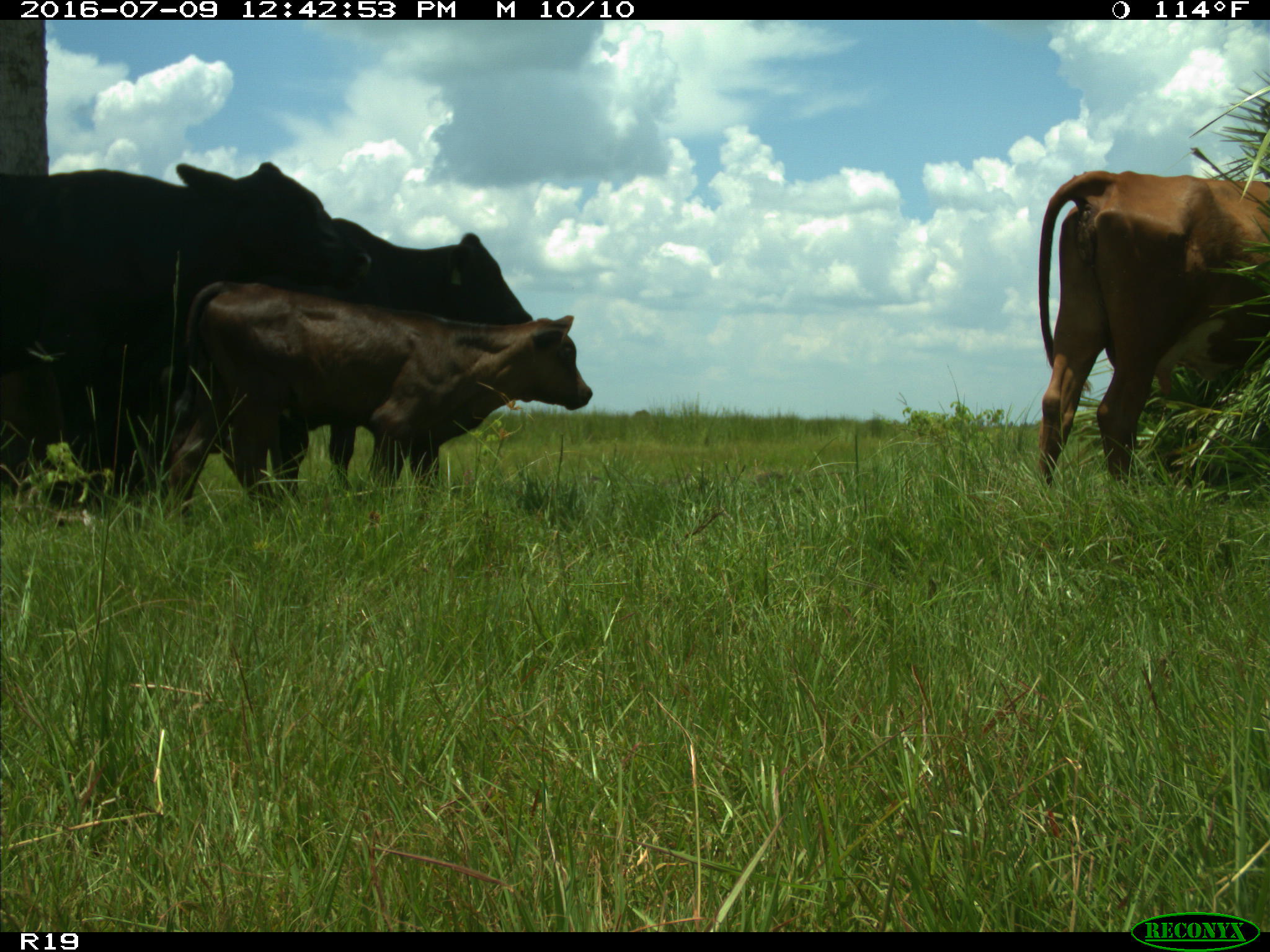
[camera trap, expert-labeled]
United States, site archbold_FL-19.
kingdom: Animalia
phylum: Chordata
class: Mammalia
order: Artiodactyla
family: Bovidae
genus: Bos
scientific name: Bos taurus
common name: domestic cow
Bos taurus (domestic cow).